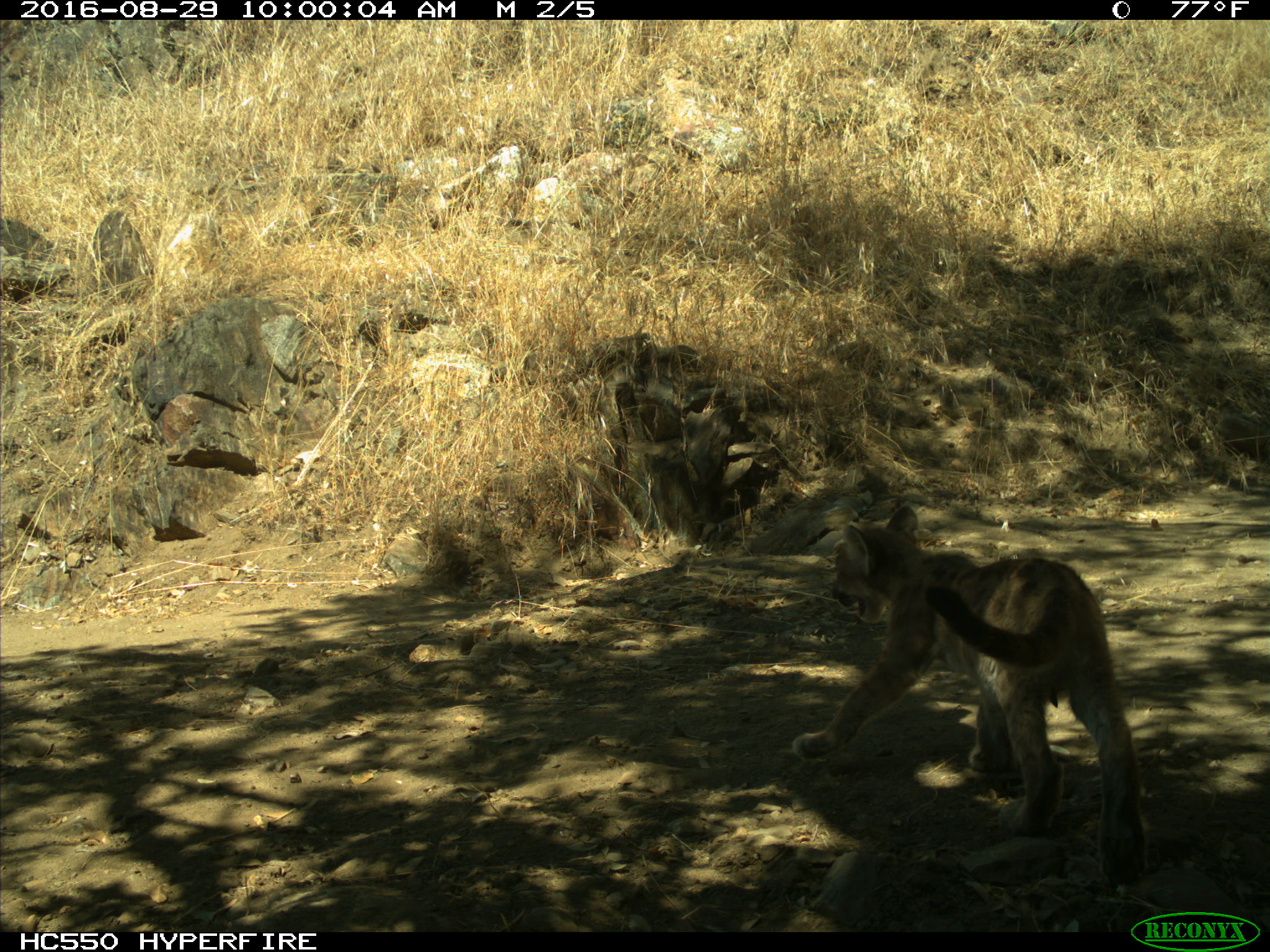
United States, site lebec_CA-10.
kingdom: Animalia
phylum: Chordata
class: Mammalia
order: Carnivora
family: Felidae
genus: Puma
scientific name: Puma concolor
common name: mountain lion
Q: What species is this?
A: Puma concolor (mountain lion).